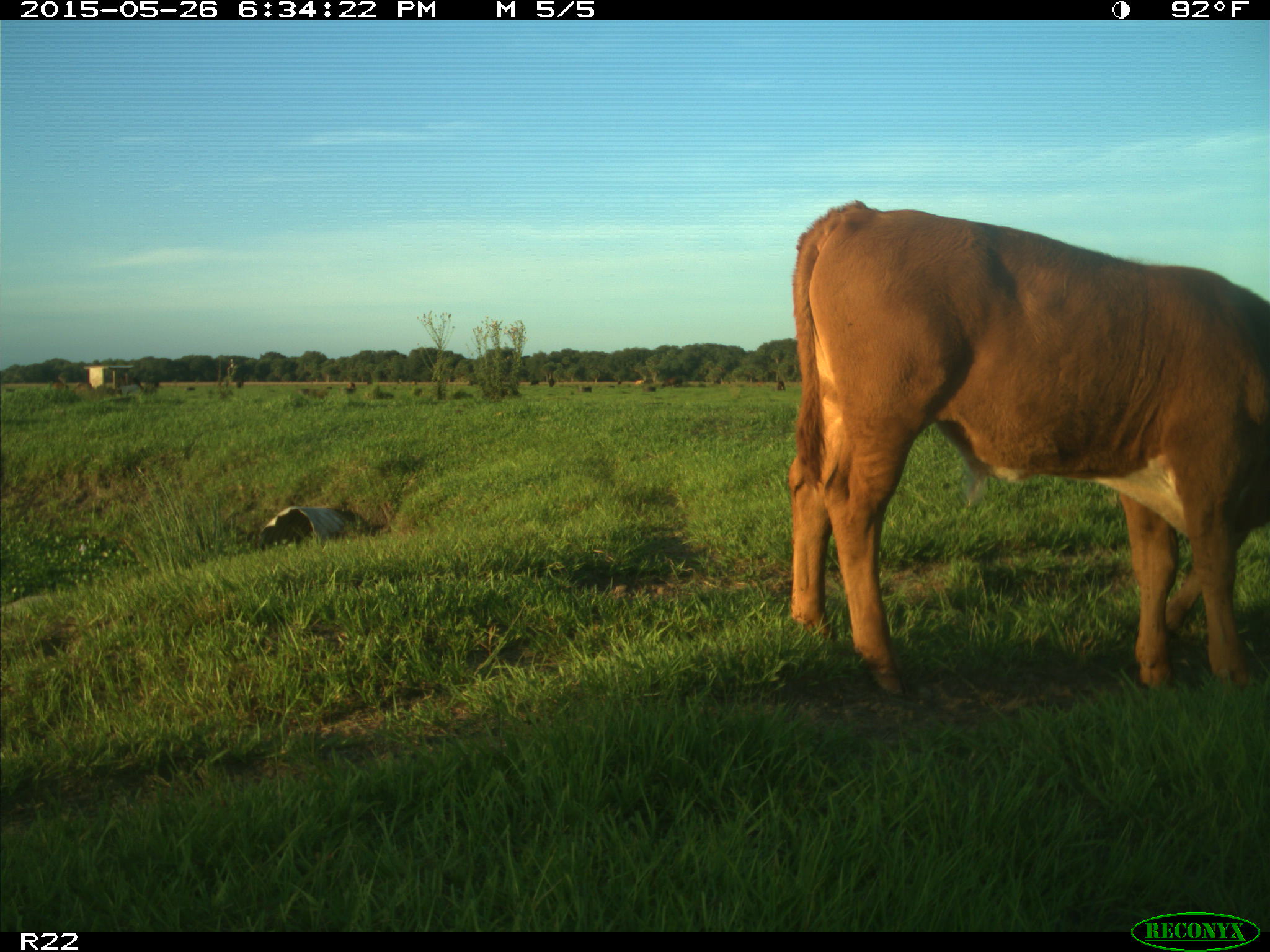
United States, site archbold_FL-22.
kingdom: Animalia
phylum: Chordata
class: Mammalia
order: Artiodactyla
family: Bovidae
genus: Bos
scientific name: Bos taurus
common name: domestic cow